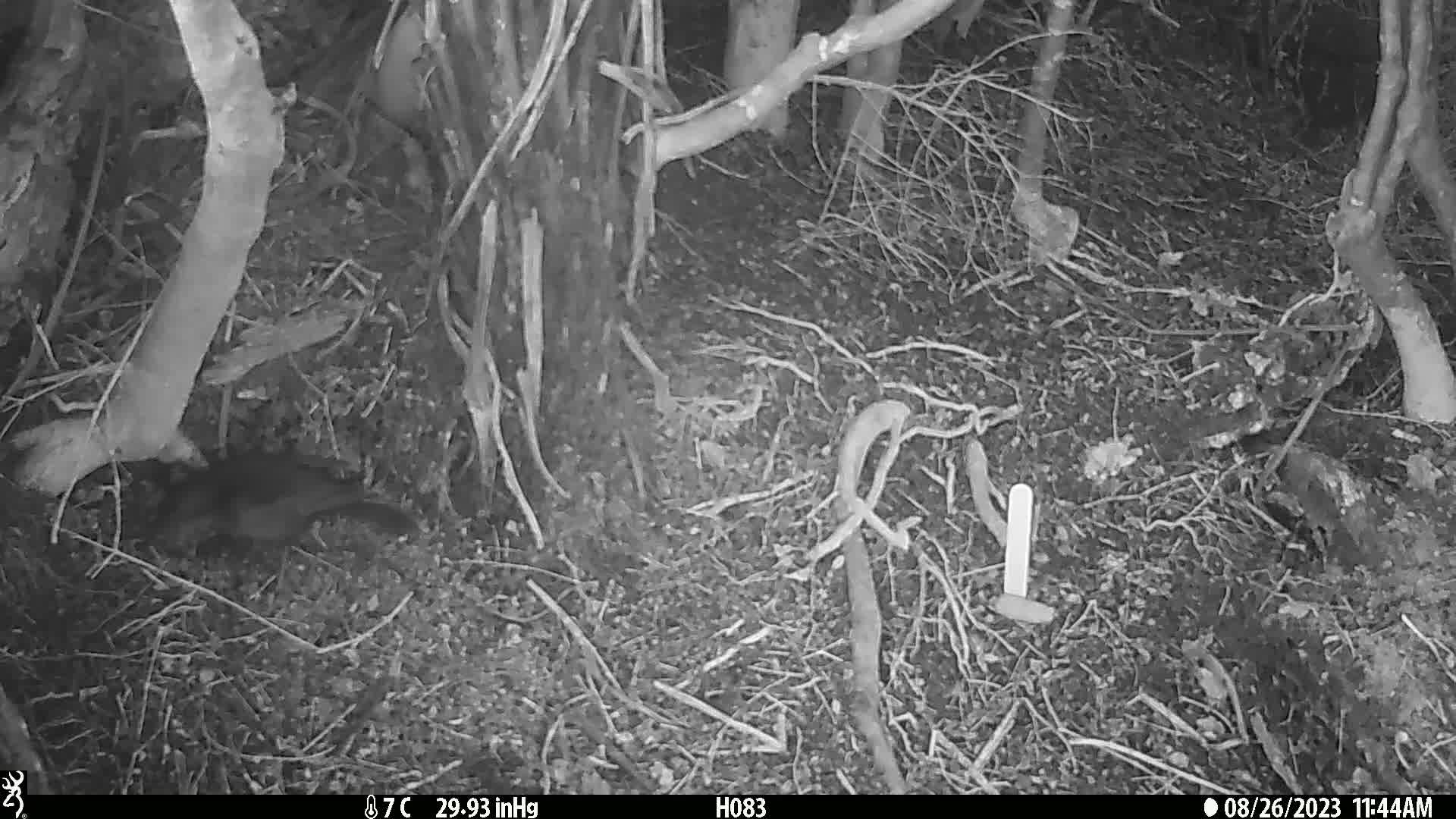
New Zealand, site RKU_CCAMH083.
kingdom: Animalia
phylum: Chordata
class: Aves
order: Passeriformes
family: Turdidae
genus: Turdus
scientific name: Turdus merula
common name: eurasian blackbird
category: blackbird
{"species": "blackbird (eurasian blackbird) (Turdus merula)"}